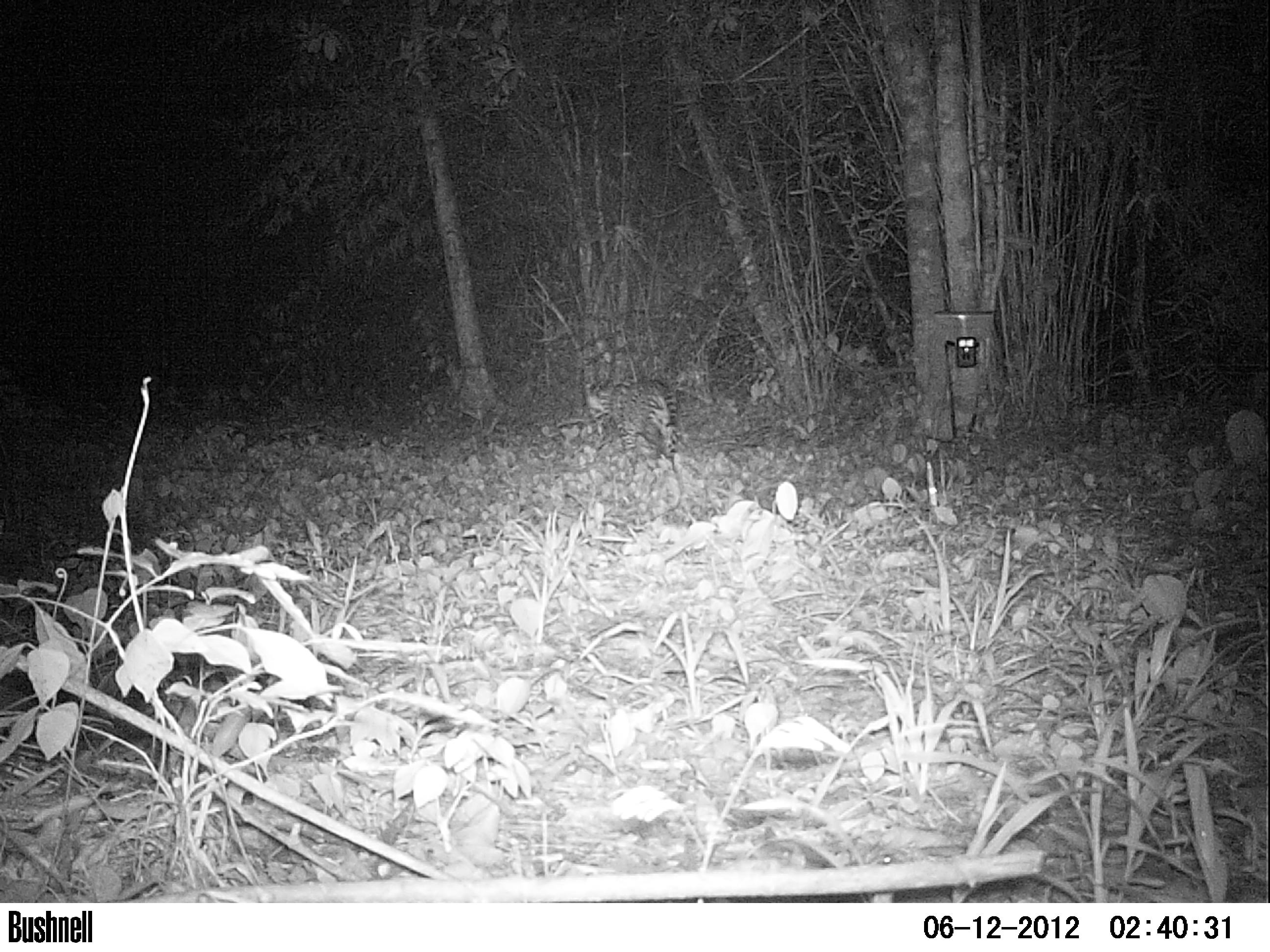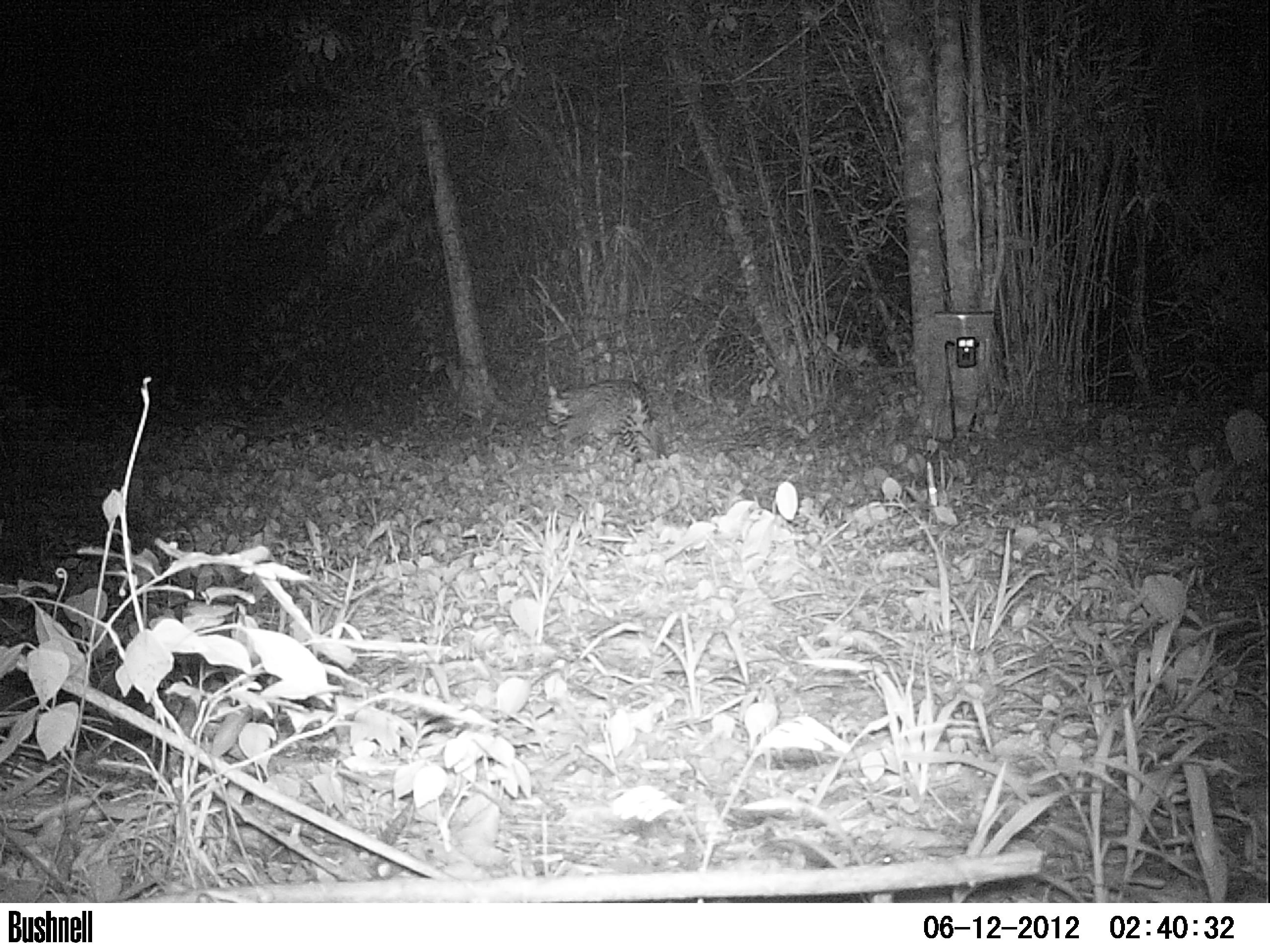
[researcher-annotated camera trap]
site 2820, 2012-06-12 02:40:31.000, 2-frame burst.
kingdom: Animalia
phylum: Chordata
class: Mammalia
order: Carnivora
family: Felidae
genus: Leopardus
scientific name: Leopardus pardalis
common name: ocelot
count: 1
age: adult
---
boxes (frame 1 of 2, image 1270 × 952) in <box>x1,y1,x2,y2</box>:
leopardus pardalis: <box>580,377,680,463</box>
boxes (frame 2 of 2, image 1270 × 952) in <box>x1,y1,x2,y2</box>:
leopardus pardalis: <box>544,376,653,466</box>